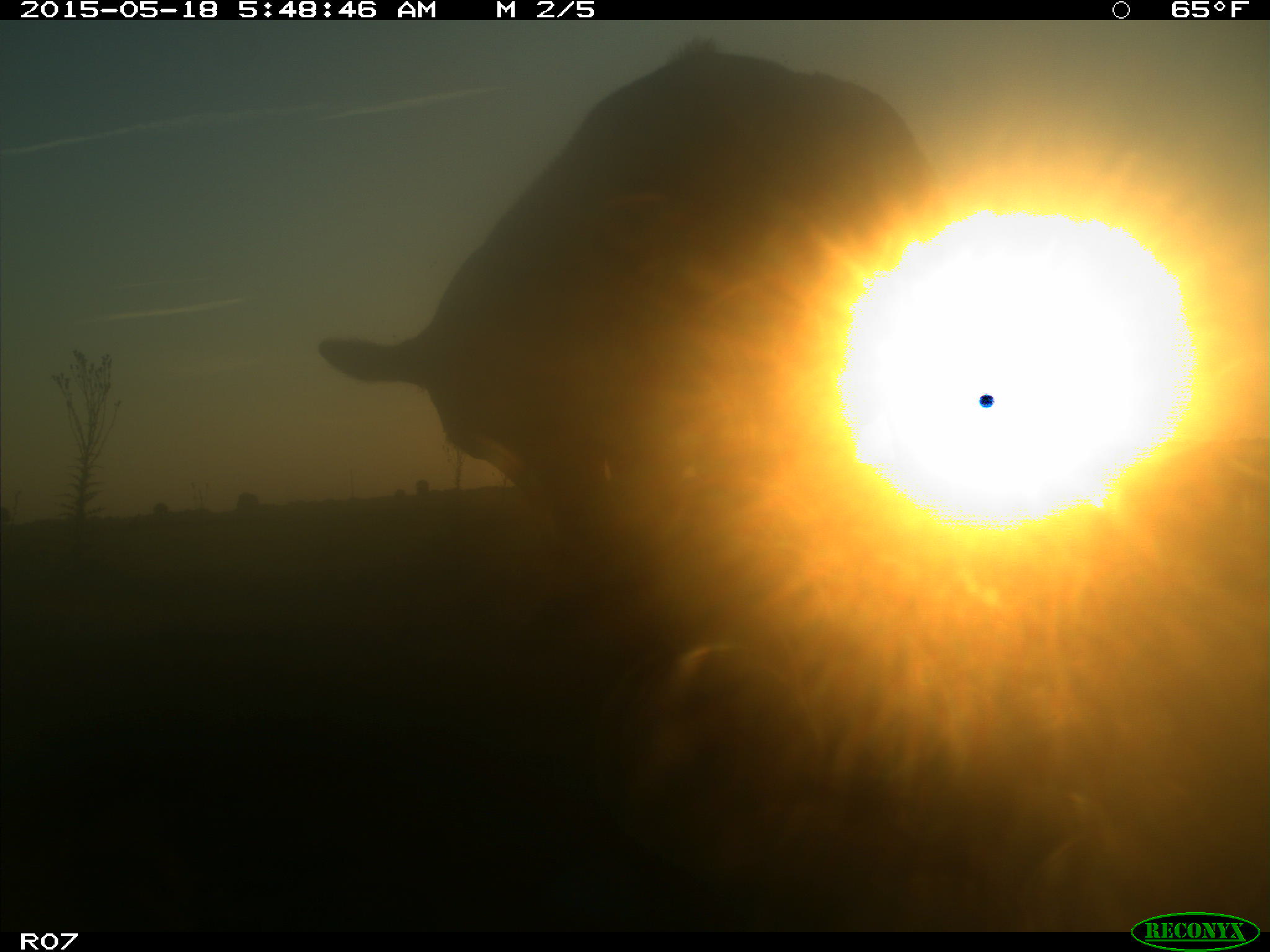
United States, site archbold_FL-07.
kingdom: Animalia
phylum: Chordata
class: Mammalia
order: Artiodactyla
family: Bovidae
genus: Bos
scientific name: Bos taurus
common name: domestic cow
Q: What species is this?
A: Bos taurus (domestic cow).